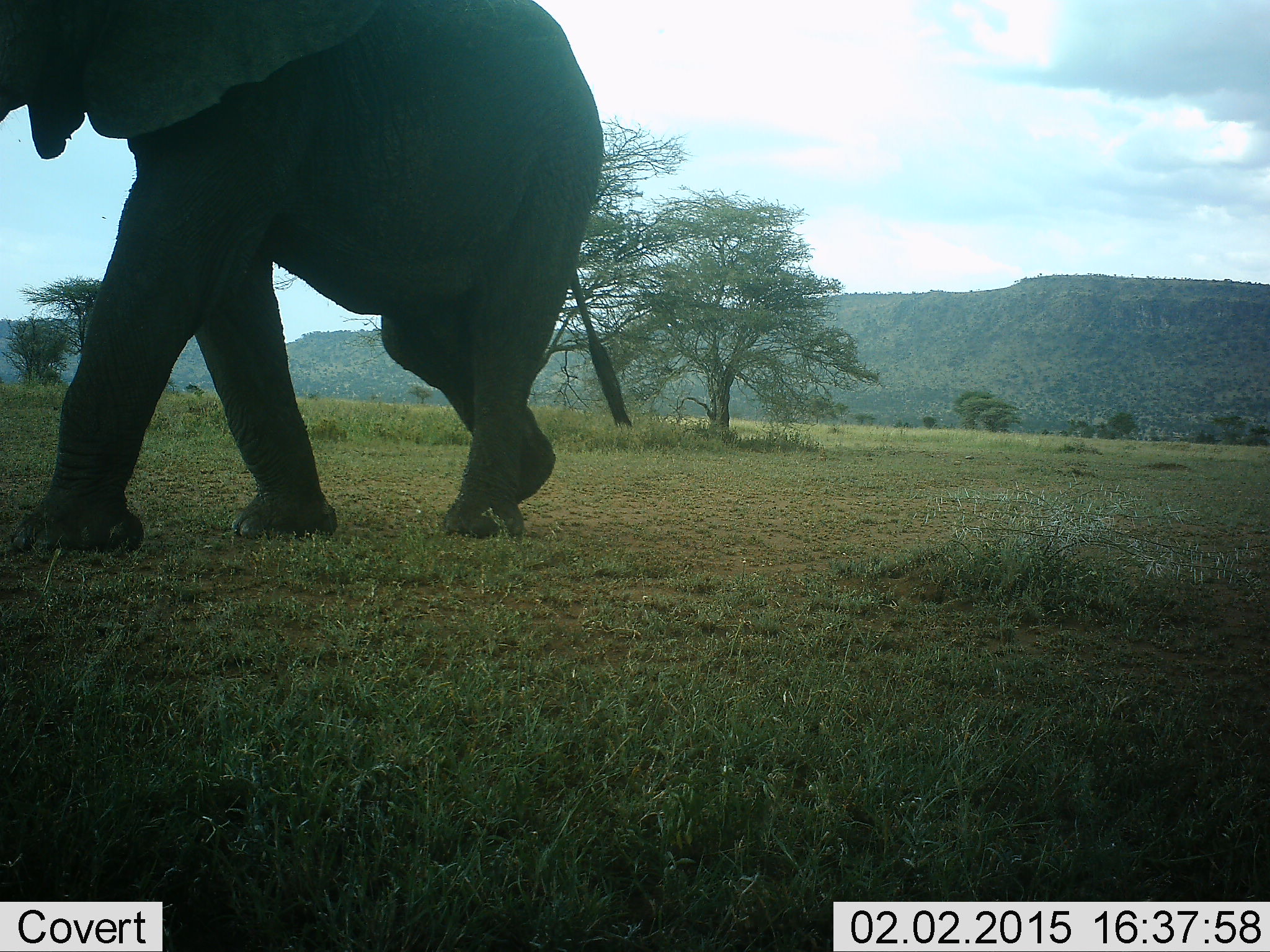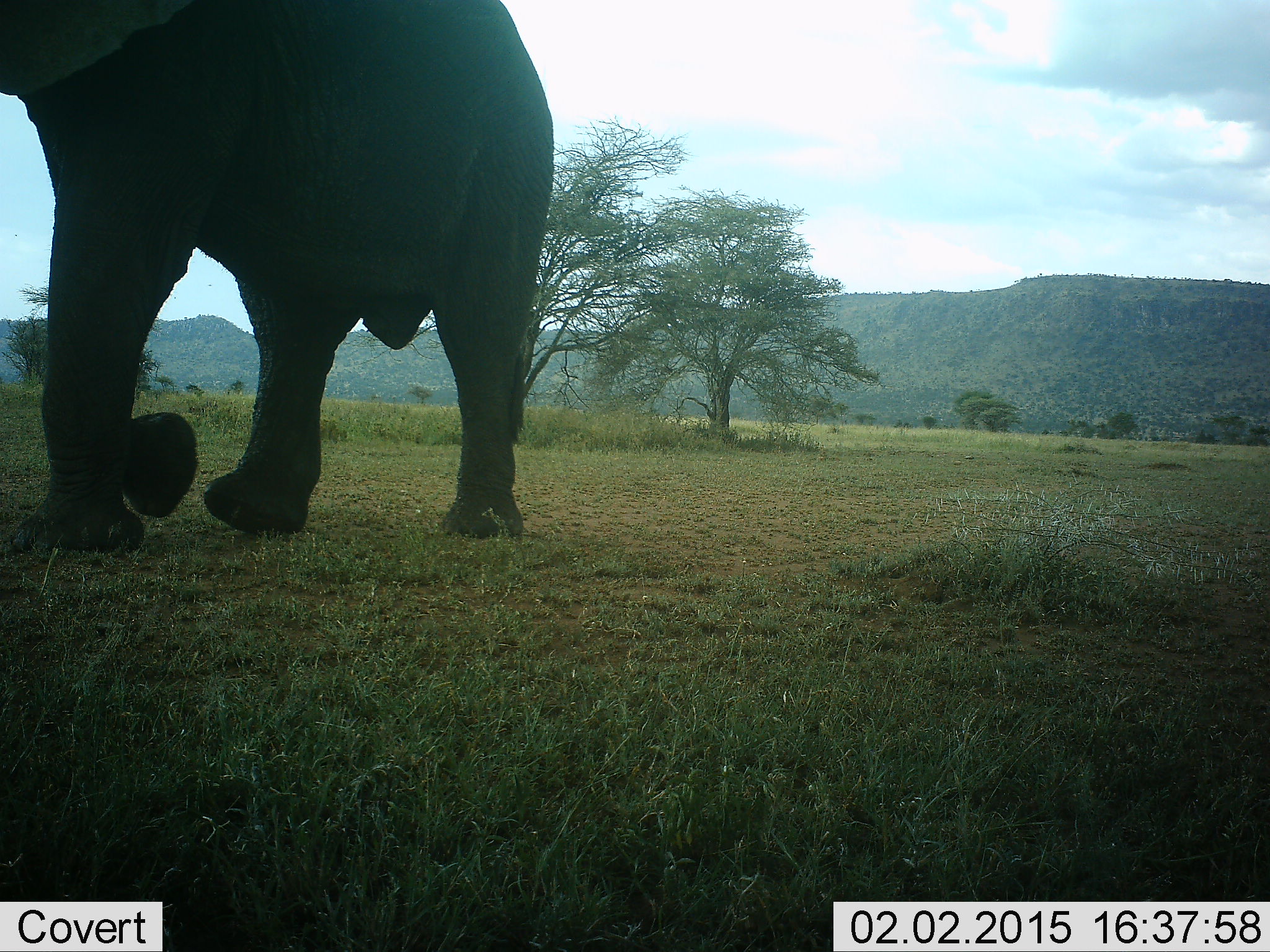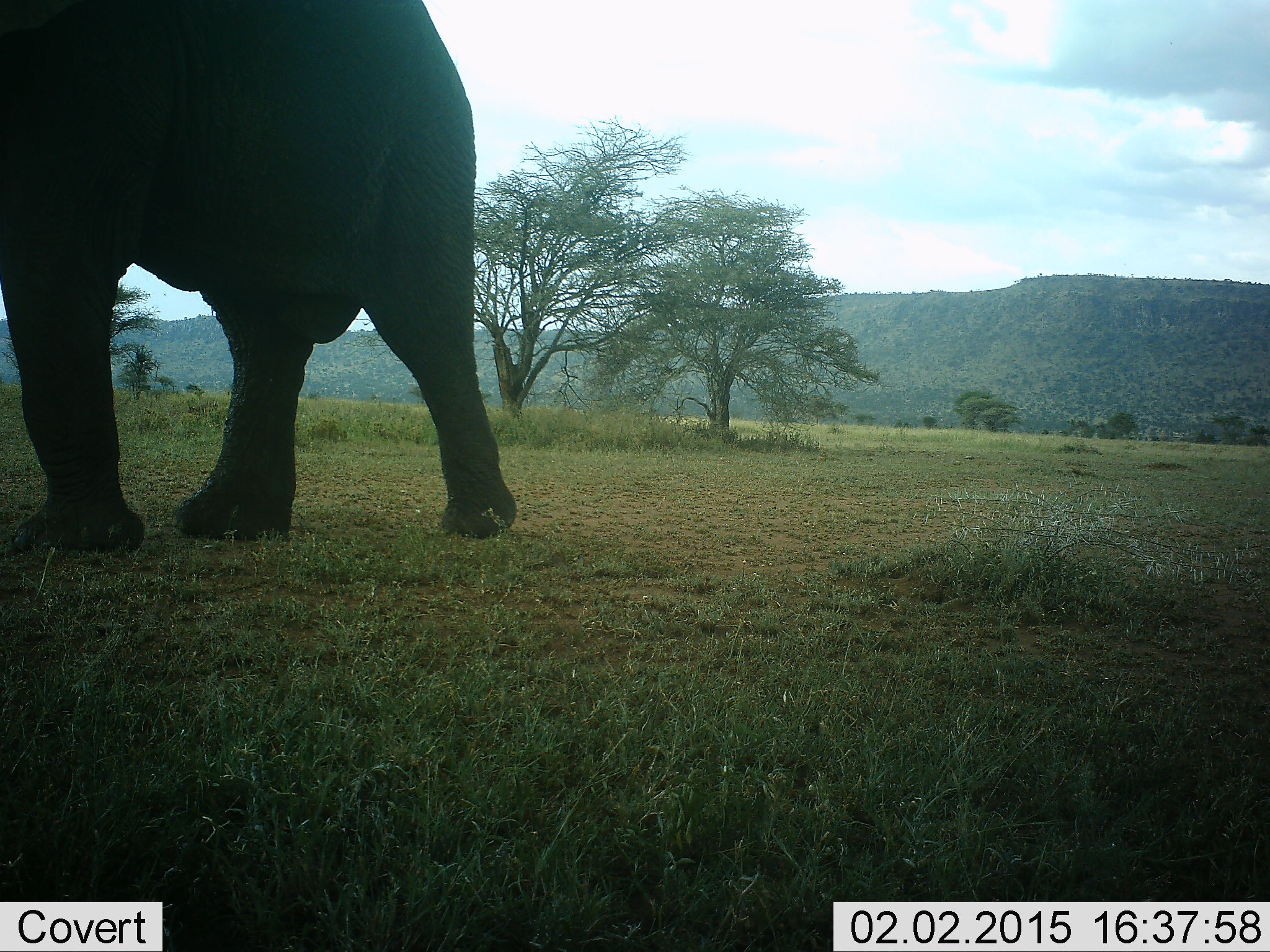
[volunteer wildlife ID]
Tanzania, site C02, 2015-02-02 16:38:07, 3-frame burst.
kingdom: Animalia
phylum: Chordata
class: Mammalia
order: Proboscidea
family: Elephantidae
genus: Loxodonta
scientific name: Loxodonta africana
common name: african bush elephant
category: elephant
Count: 1.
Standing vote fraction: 0%.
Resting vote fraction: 0%.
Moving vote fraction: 100%.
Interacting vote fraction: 0%.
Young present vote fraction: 0%.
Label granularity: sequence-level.